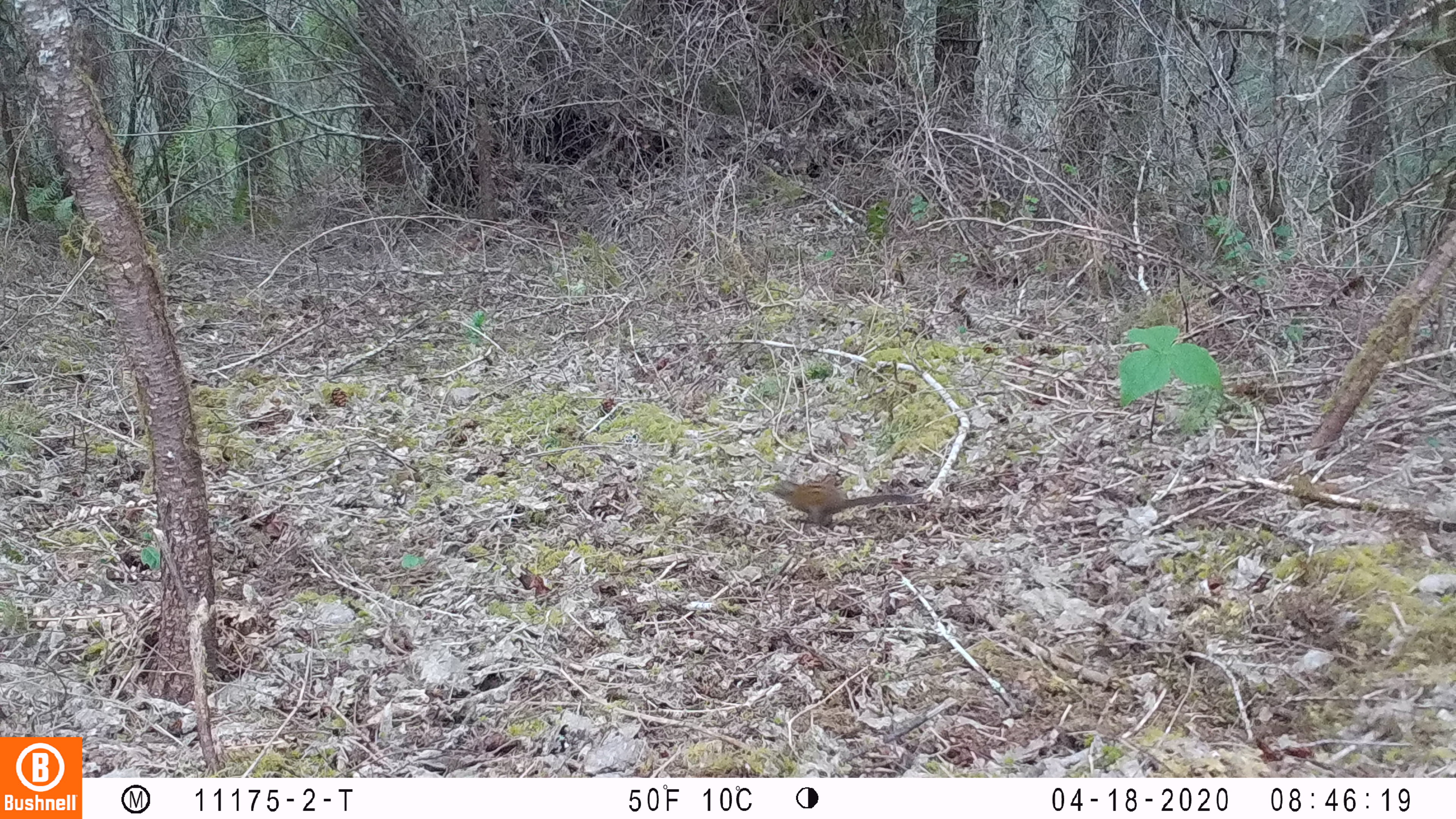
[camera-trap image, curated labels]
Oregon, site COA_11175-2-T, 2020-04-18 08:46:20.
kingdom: Animalia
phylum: Chordata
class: Mammalia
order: Rodentia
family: Sciuridae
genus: Neotamias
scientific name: Neotamias townsendii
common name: townsend's chipmunk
Townsend's chipmunk (Neotamias townsendii).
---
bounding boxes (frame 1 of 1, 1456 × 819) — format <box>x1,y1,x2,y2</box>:
townsend's chipmunk: <box>765,475,915,527</box>